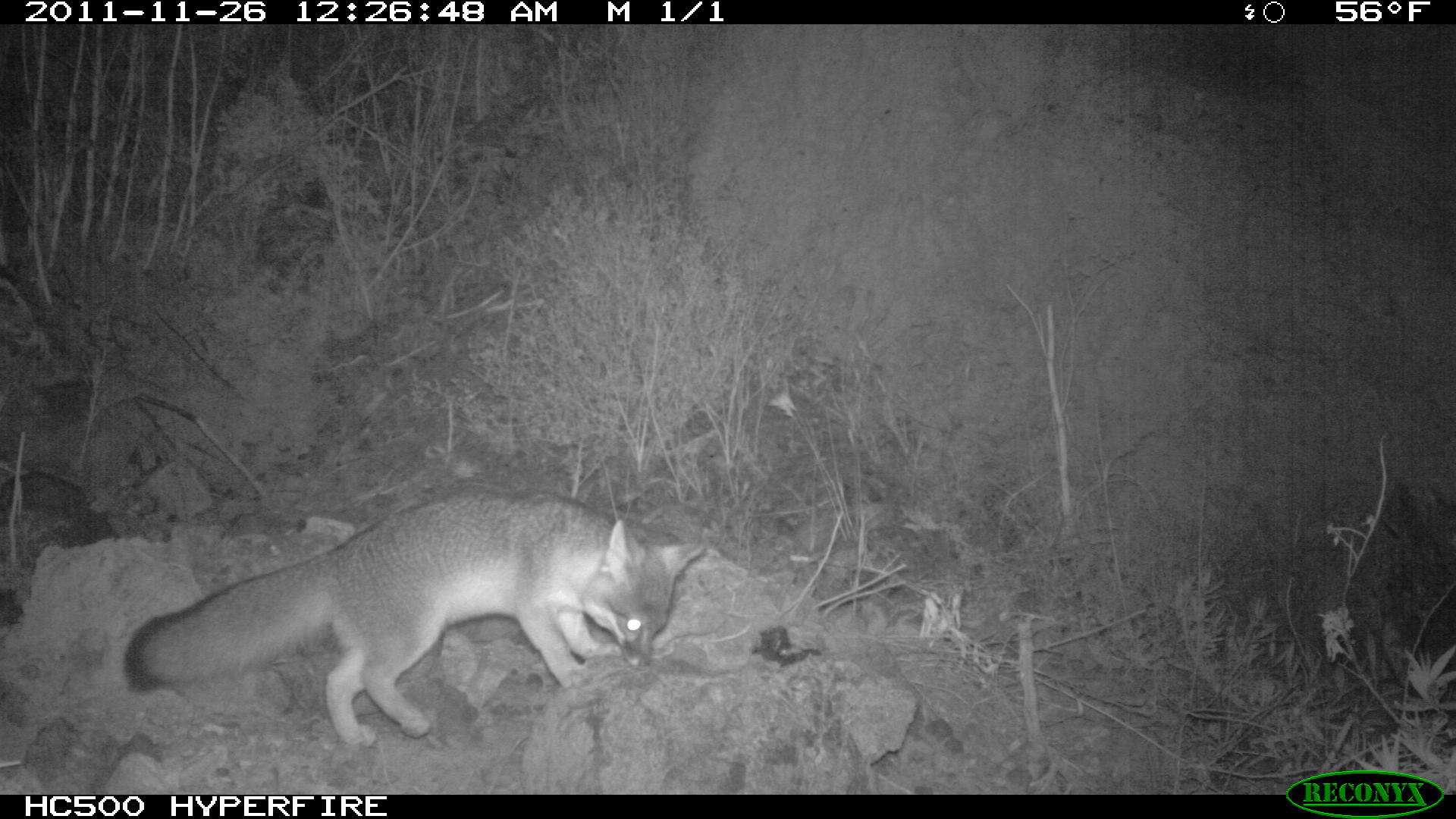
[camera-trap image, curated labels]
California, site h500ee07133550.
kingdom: Animalia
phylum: Chordata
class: Mammalia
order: Carnivora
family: Canidae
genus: Urocyon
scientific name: Urocyon littoralis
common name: island fox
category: fox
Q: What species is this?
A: Fox (island fox) (Urocyon littoralis).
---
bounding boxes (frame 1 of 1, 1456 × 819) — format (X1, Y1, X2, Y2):
fox: (121, 485, 704, 748)